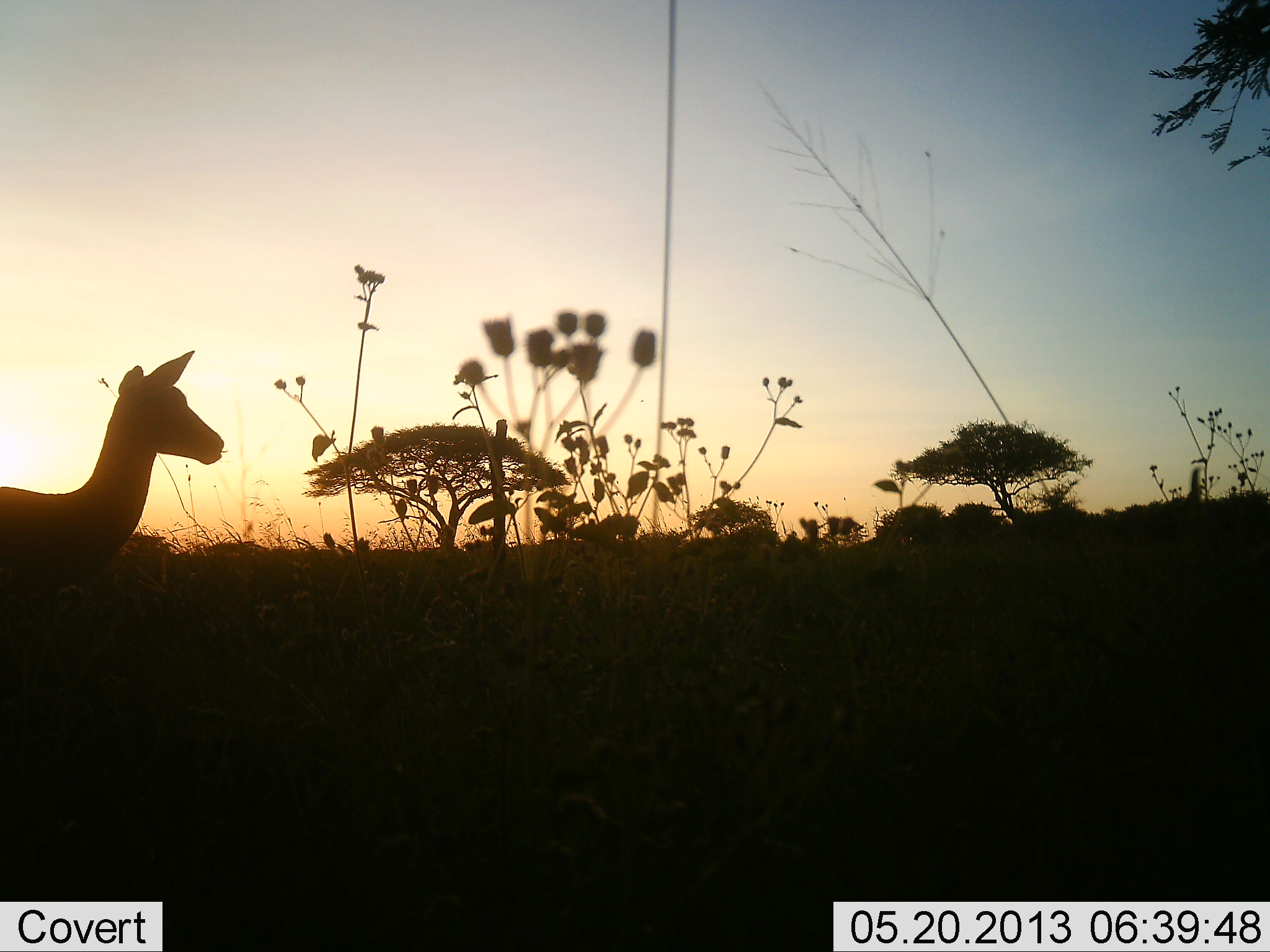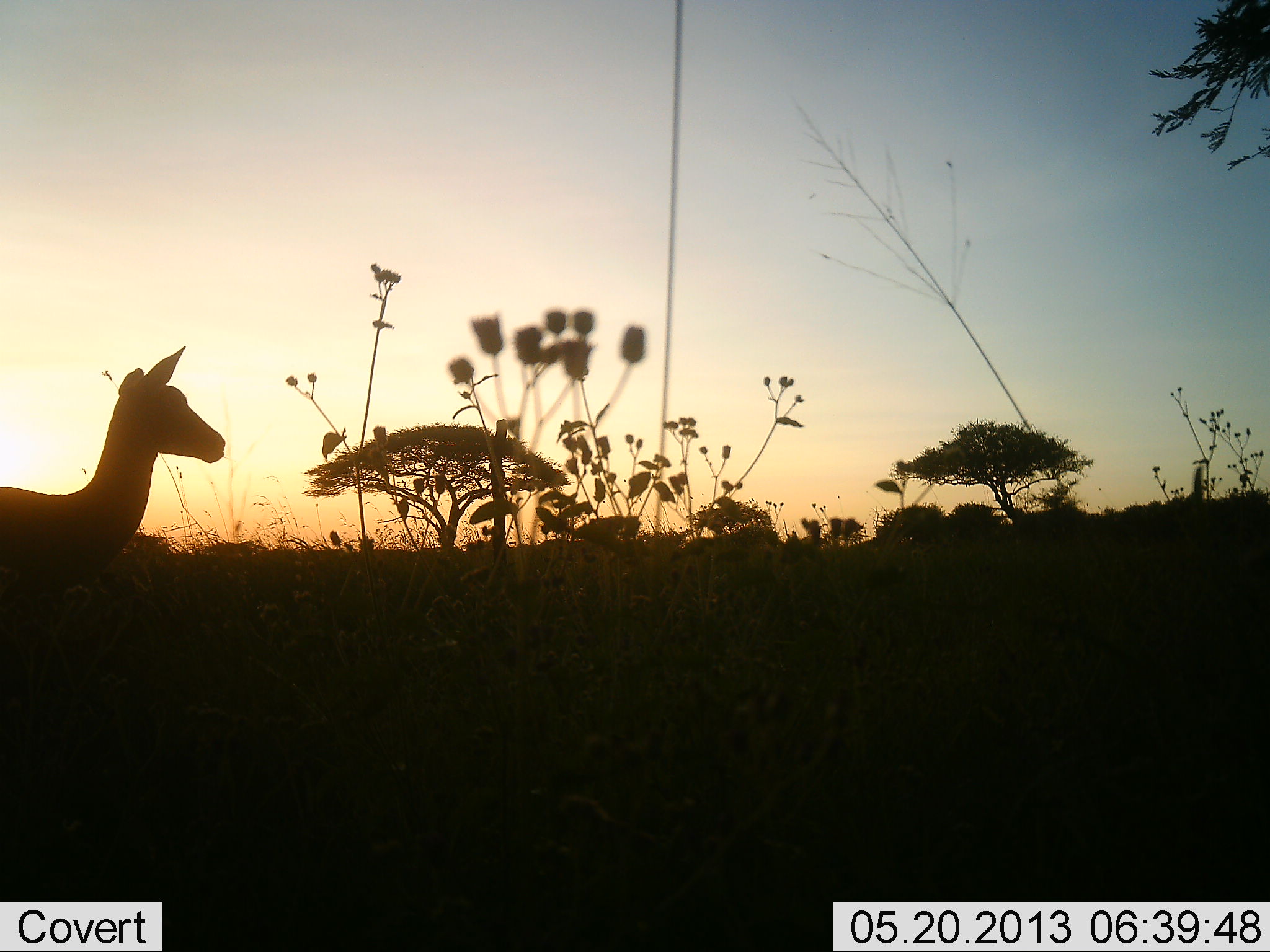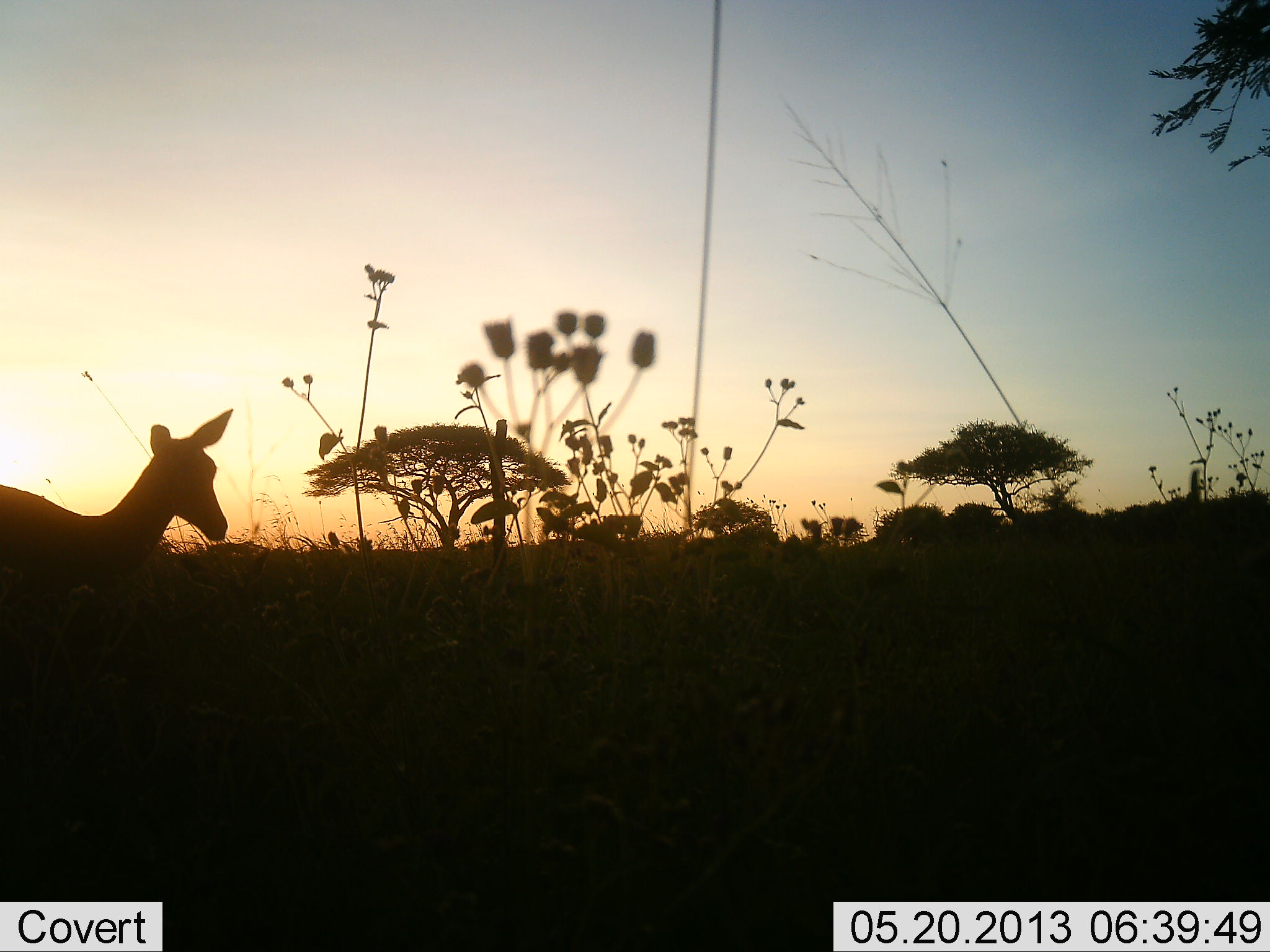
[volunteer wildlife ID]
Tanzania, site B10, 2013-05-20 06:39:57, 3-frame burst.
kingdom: Animalia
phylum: Chordata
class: Mammalia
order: Artiodactyla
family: Bovidae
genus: Aepyceros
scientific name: Aepyceros melampus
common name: impala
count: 1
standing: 71%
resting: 0%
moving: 14%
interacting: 0%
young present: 0%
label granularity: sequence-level